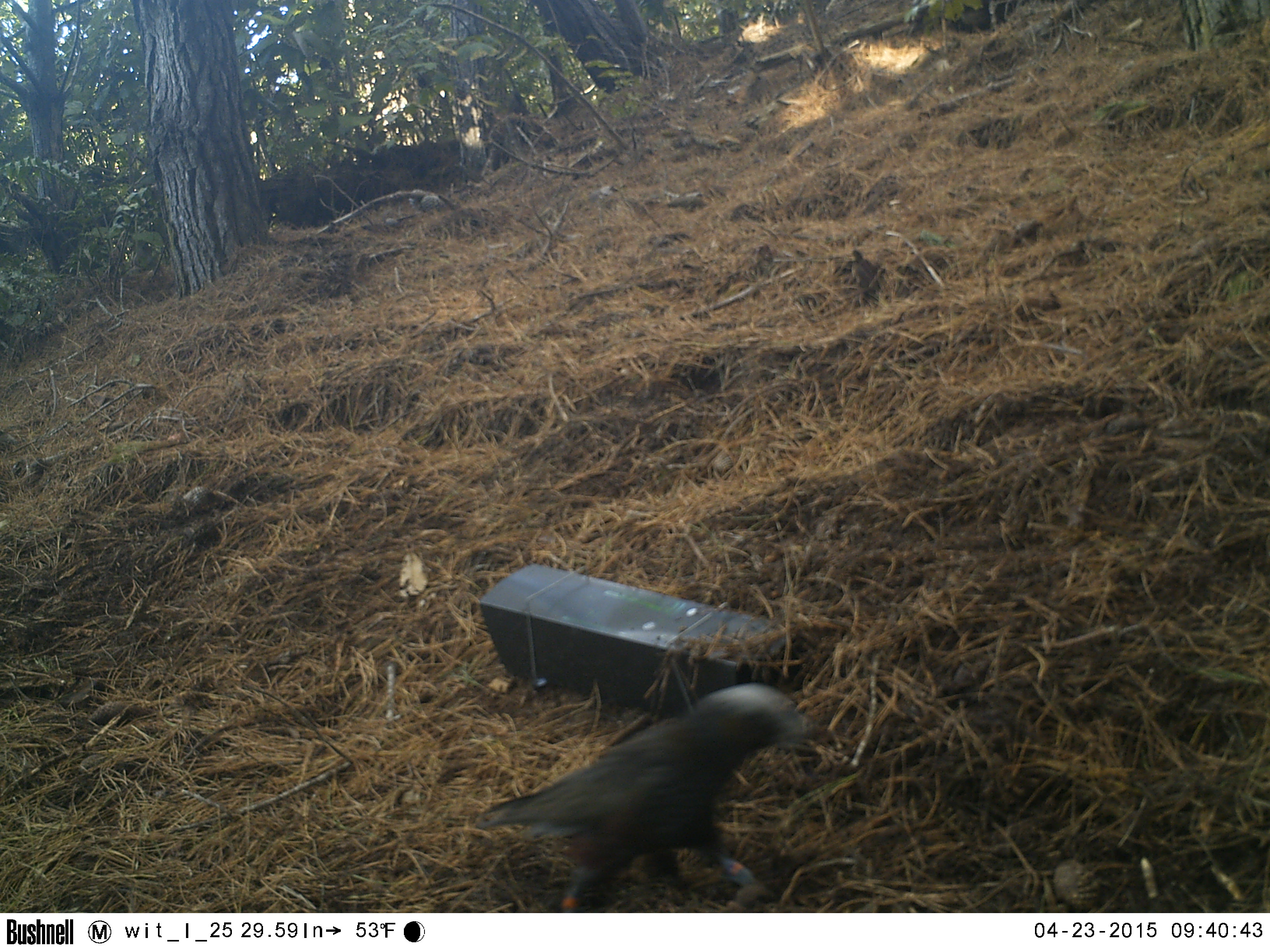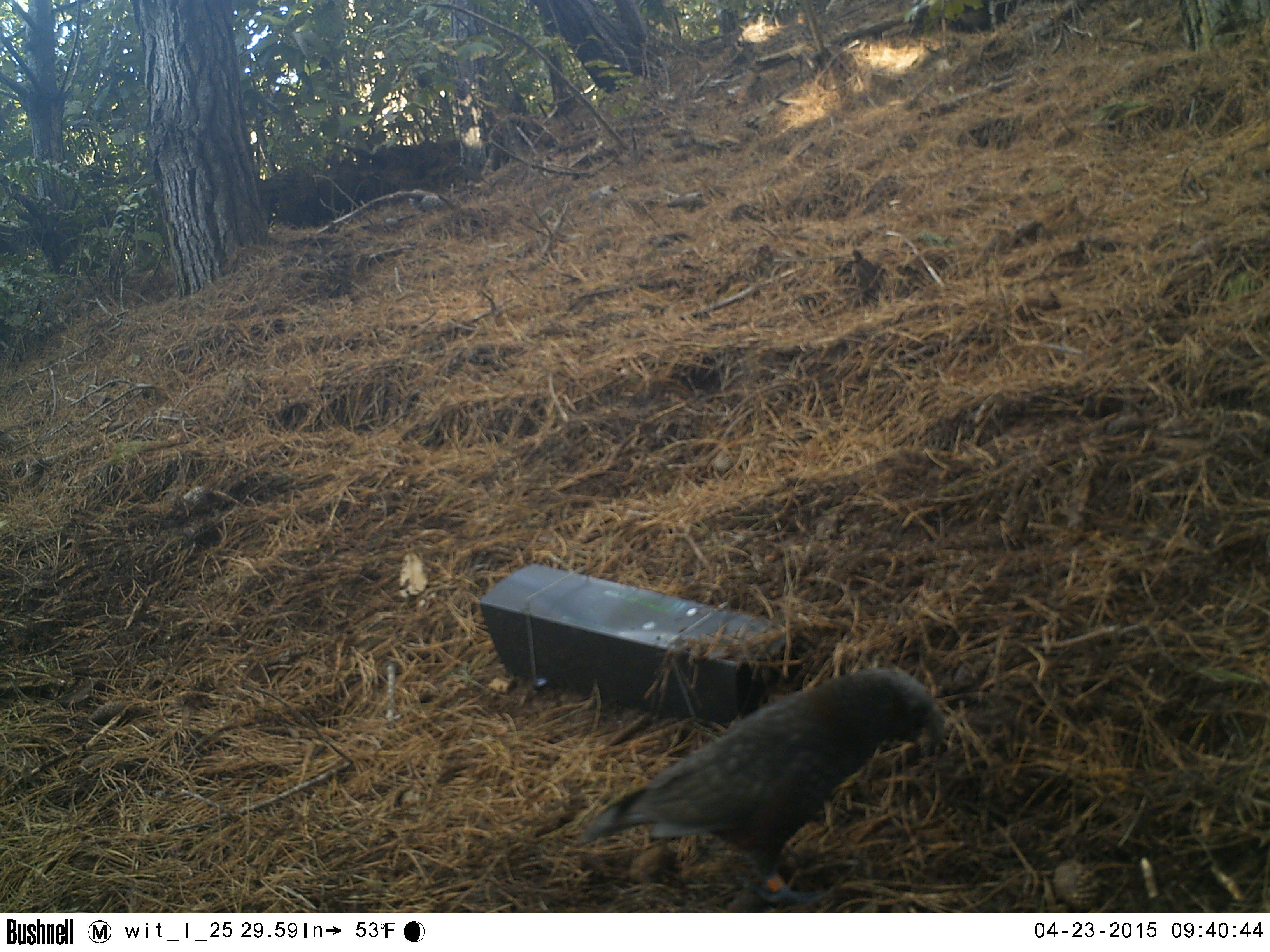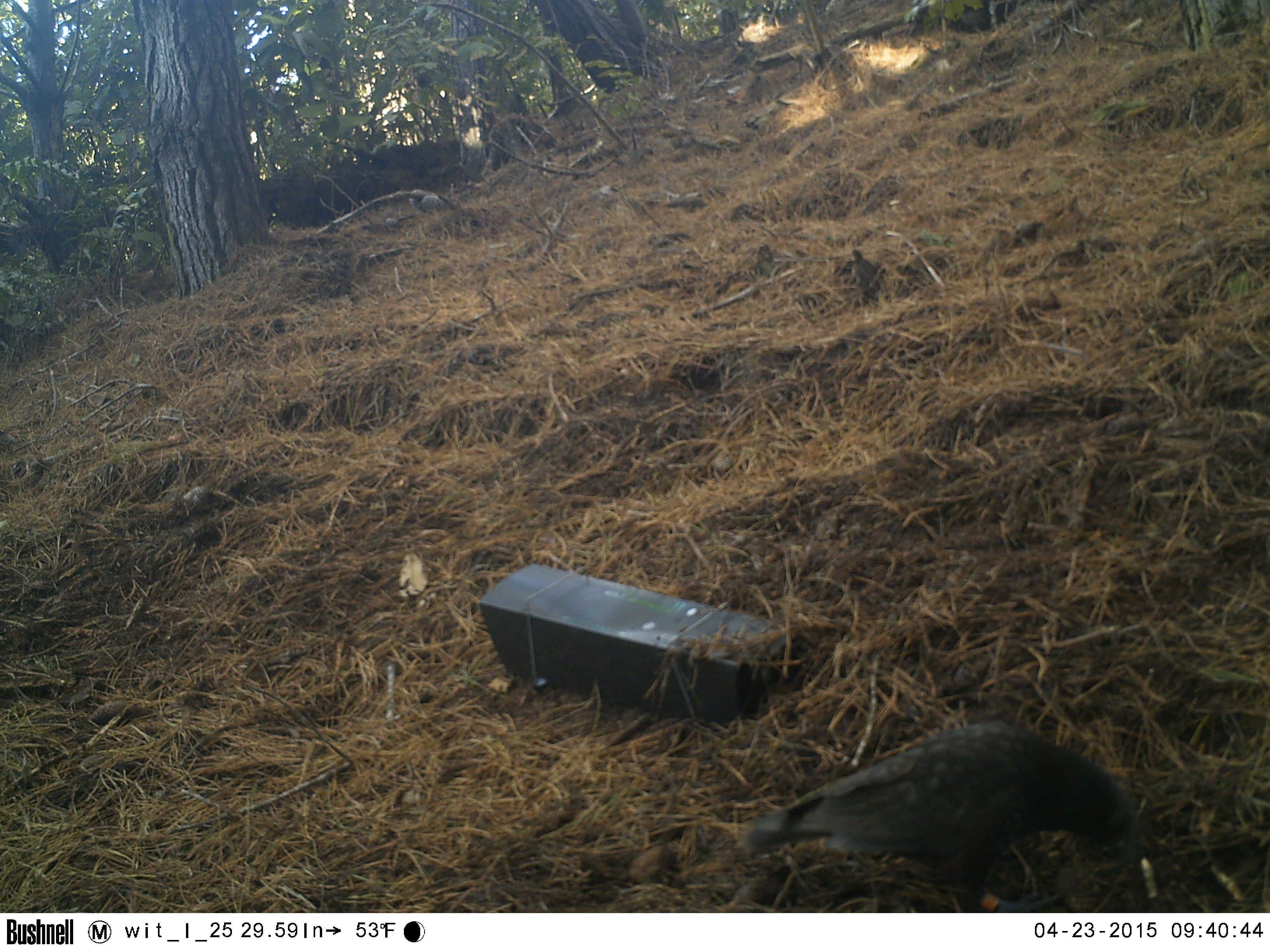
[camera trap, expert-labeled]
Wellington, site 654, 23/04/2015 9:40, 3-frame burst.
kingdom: Animalia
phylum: Chordata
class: Aves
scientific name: Aves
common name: bird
Bird (Aves).